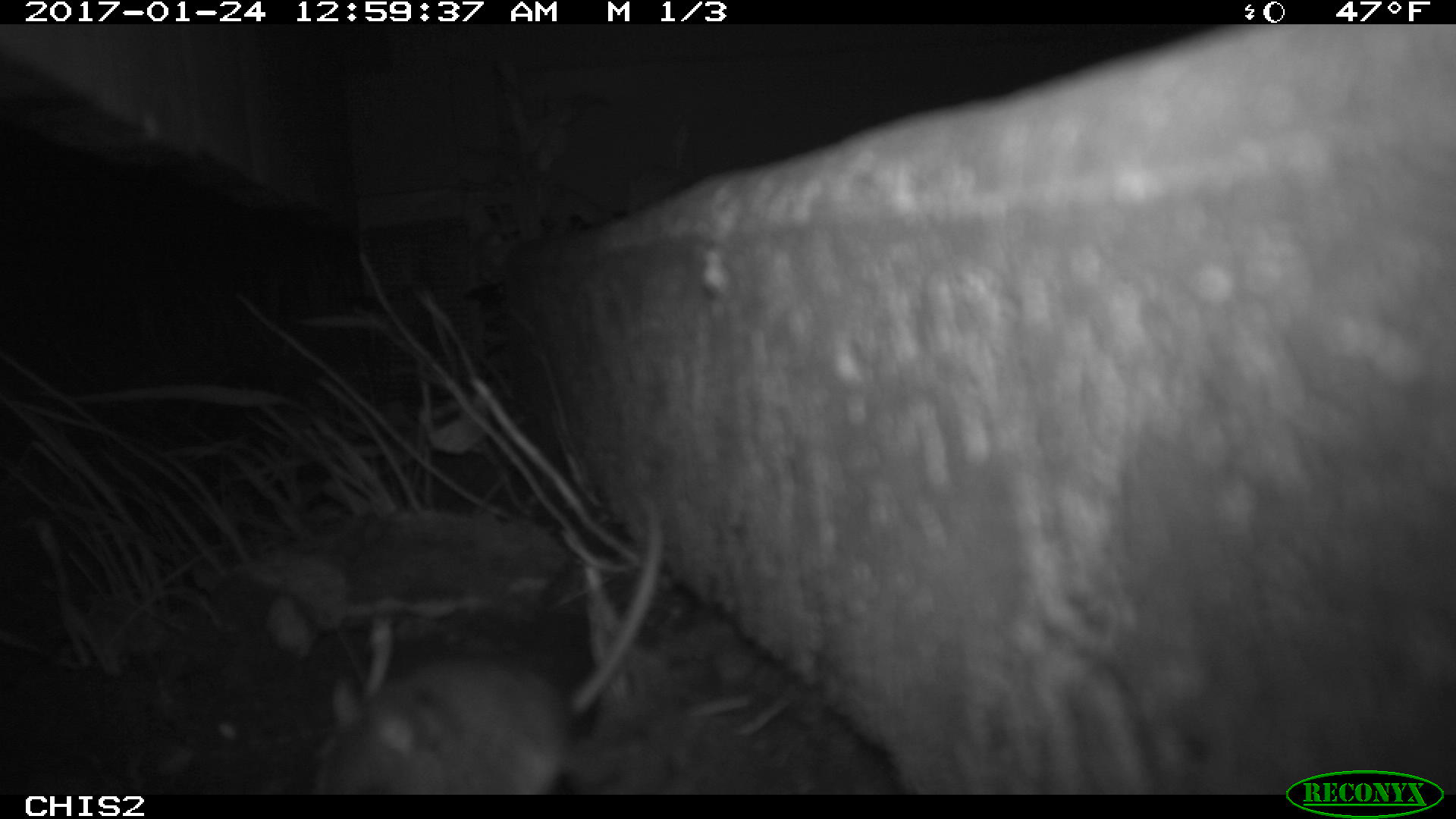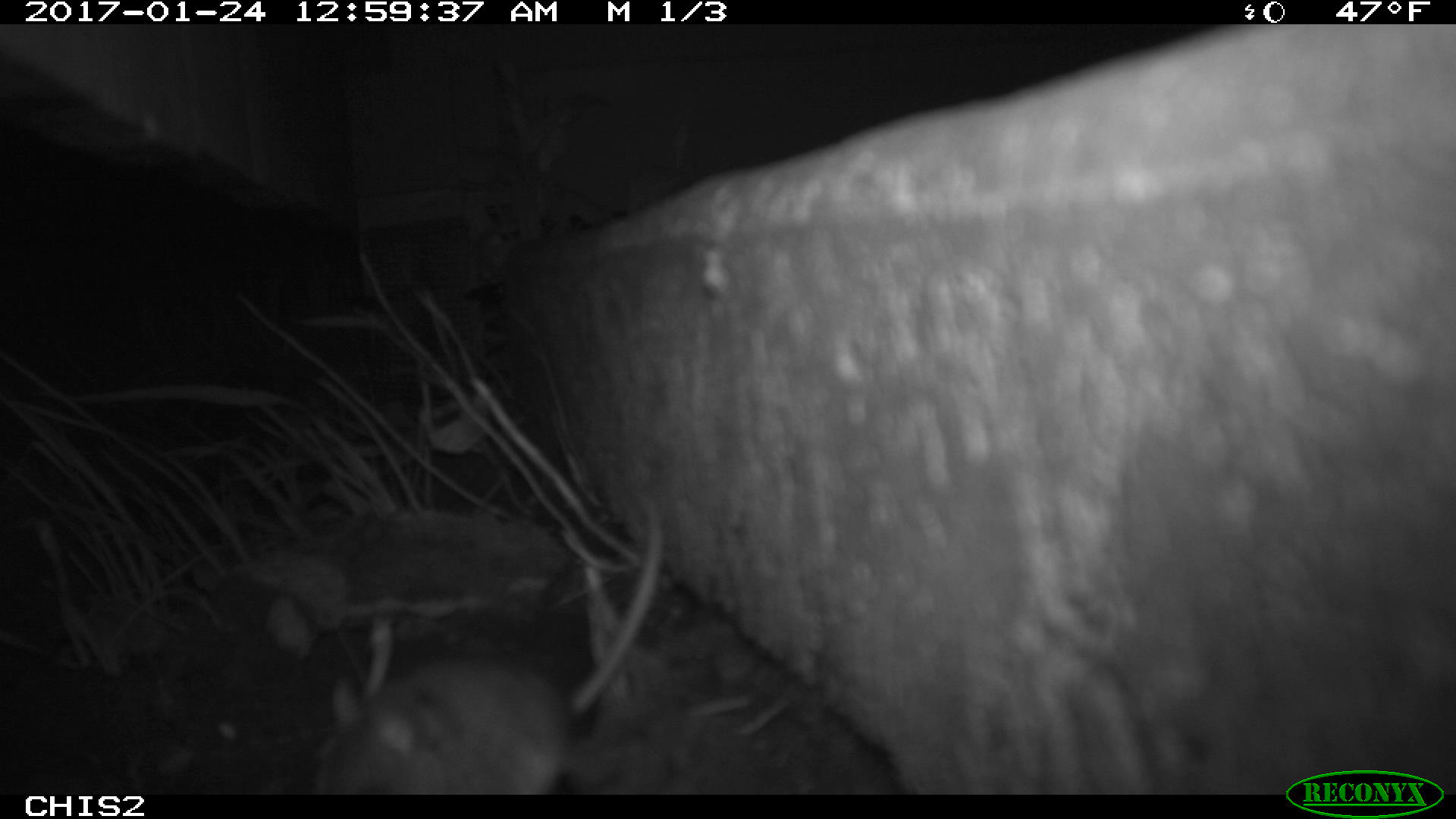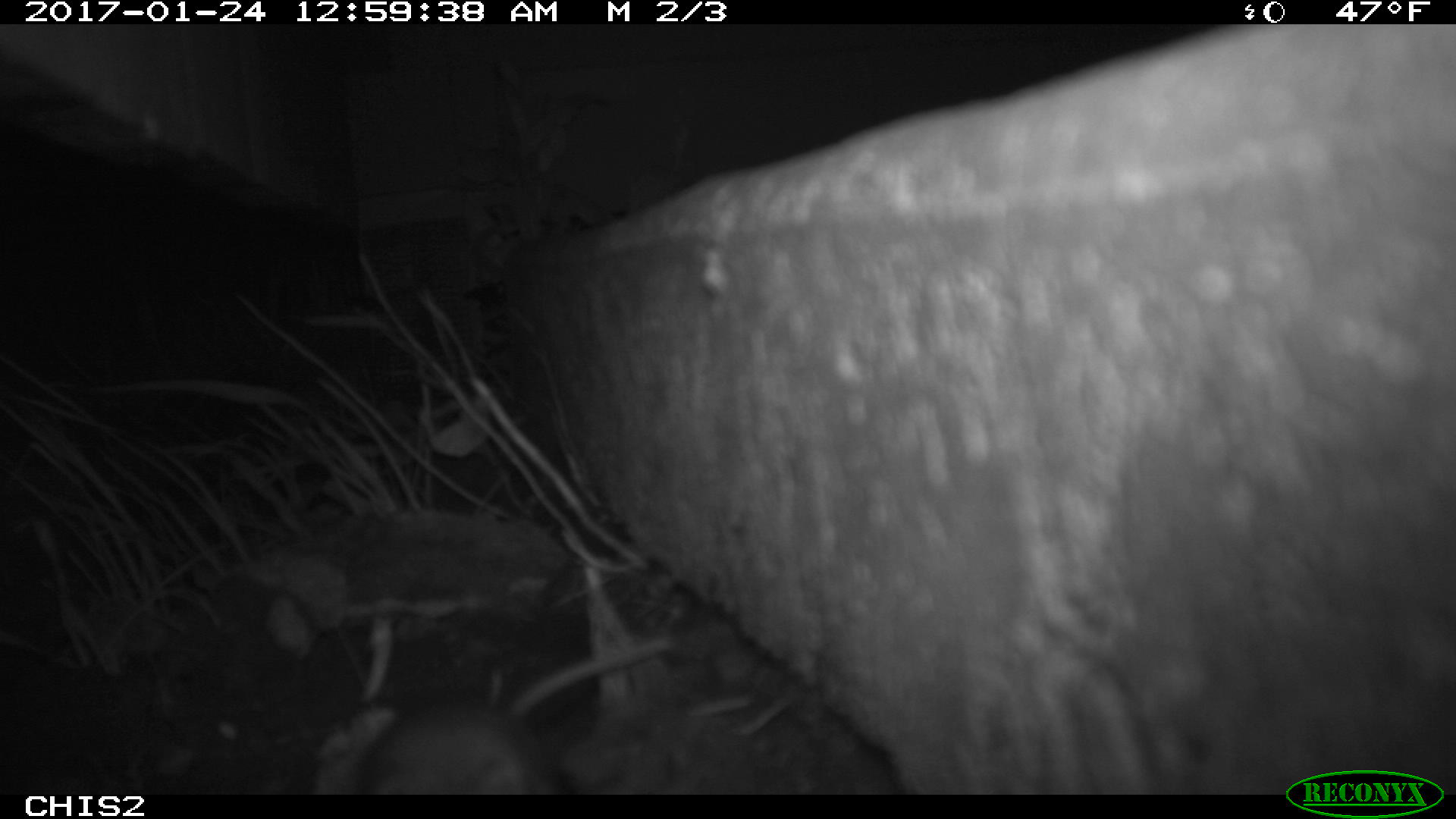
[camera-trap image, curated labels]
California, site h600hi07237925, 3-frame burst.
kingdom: Animalia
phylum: Chordata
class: Mammalia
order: Rodentia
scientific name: Rodentia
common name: rodent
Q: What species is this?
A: Rodent (Rodentia).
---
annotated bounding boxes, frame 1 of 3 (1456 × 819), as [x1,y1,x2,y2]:
rodent: [314,497,661,795]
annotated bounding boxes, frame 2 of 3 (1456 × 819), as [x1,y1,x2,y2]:
rodent: [313,486,665,796]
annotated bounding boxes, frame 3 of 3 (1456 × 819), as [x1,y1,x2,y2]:
rodent: [358,636,673,794]